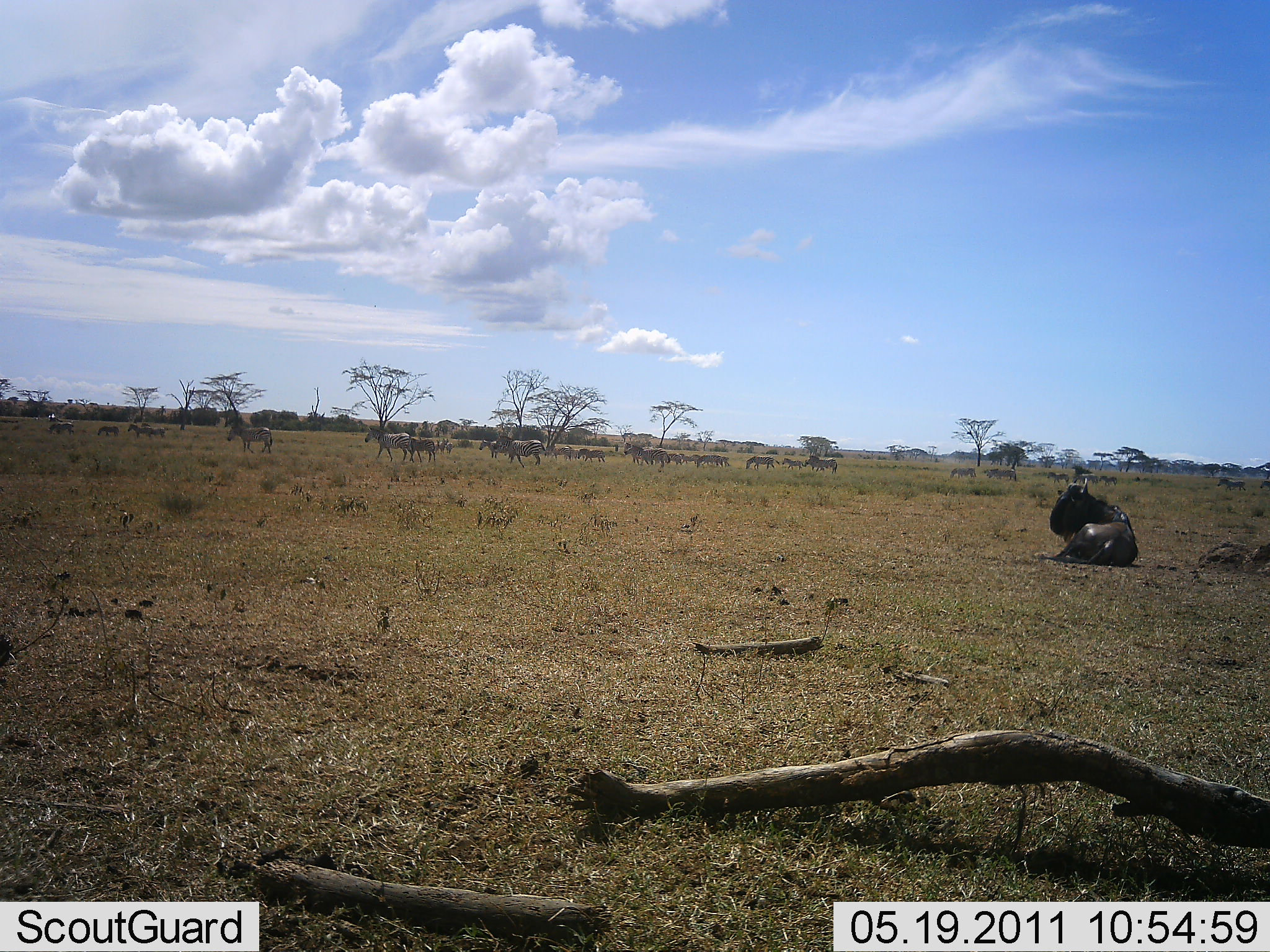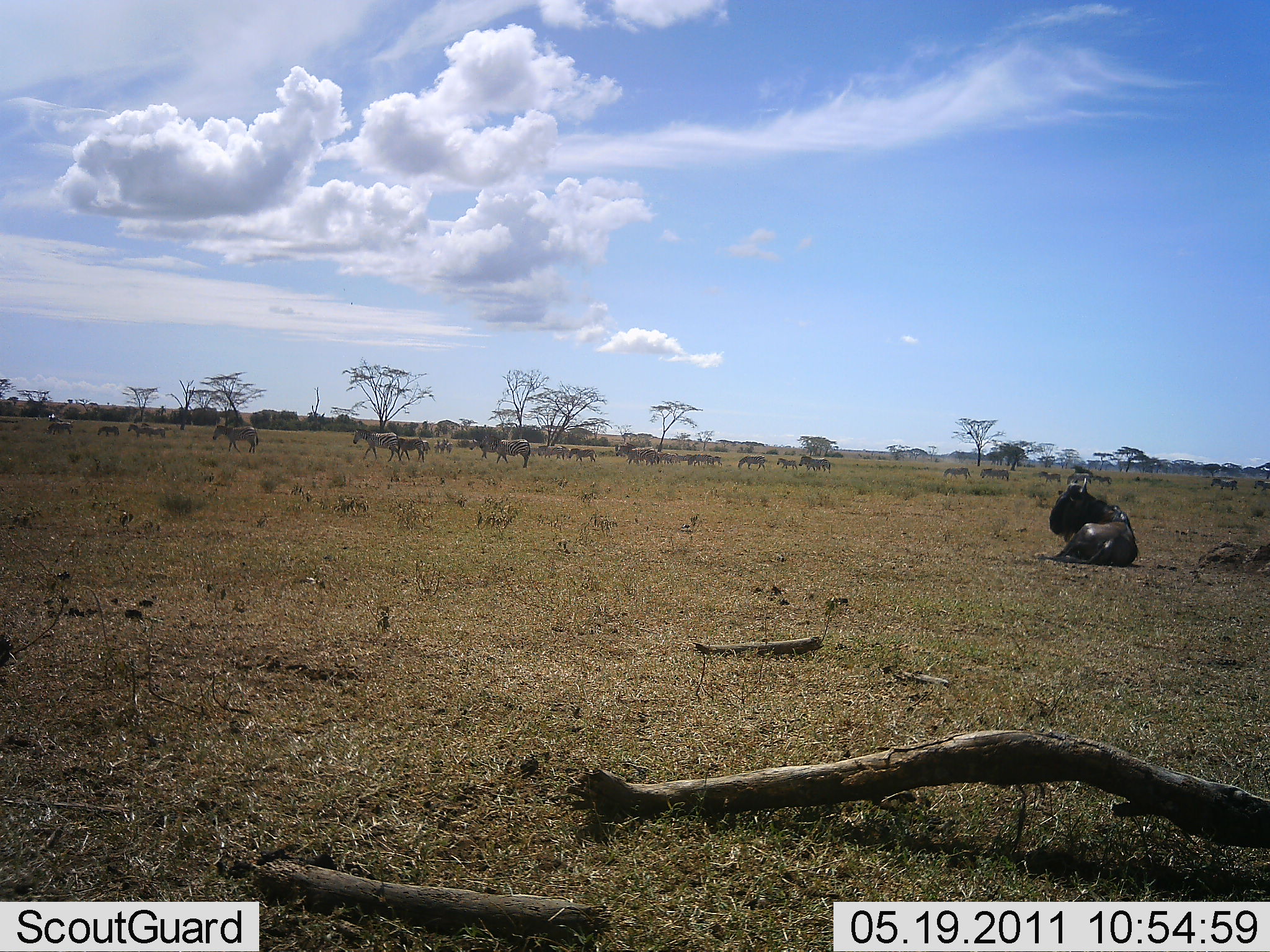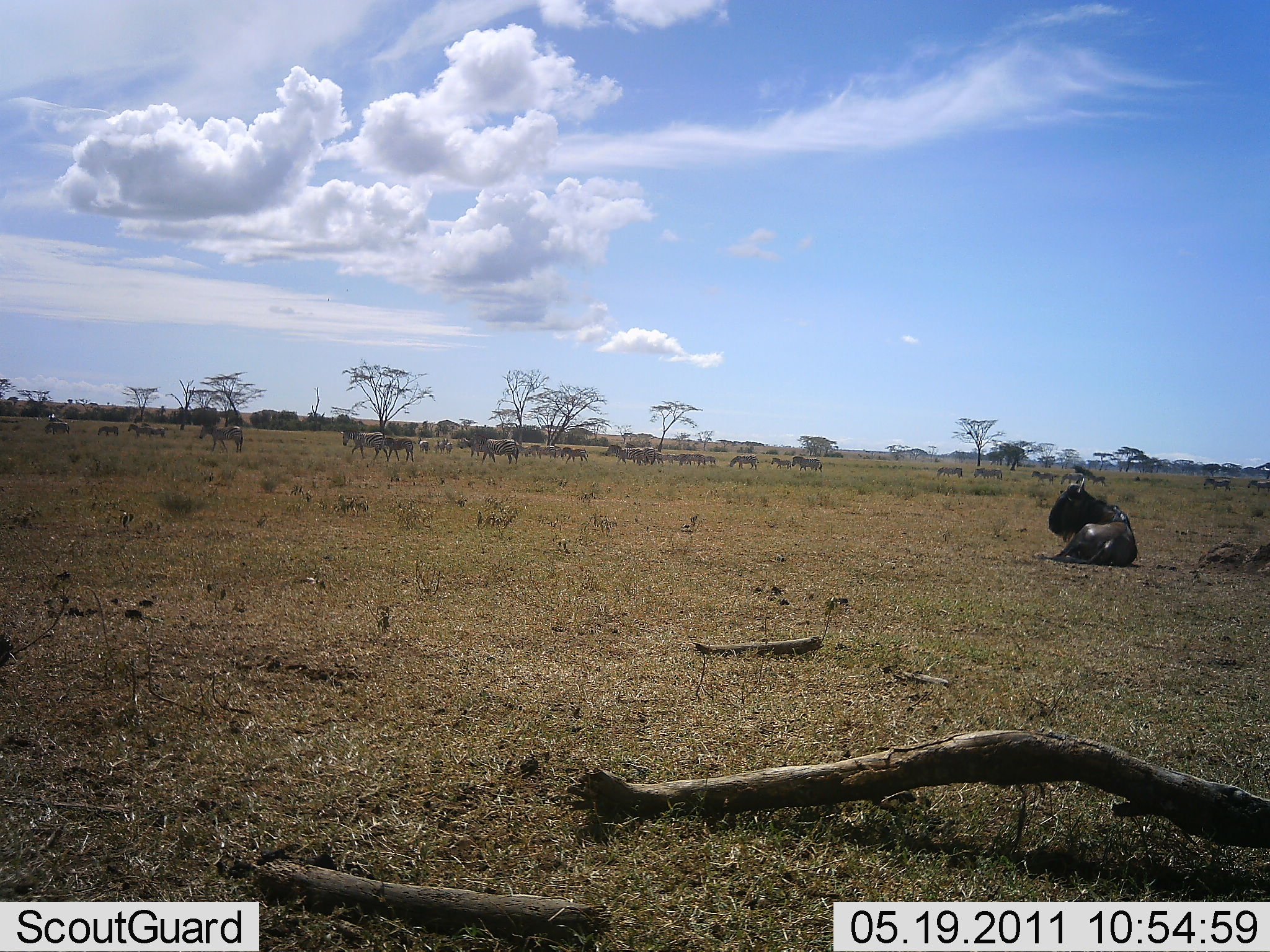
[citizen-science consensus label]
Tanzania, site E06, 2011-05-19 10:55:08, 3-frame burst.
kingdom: Animalia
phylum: Chordata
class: Mammalia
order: Artiodactyla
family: Bovidae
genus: Connochaetes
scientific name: Connochaetes taurinus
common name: blue wildebeest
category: wildebeest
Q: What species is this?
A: Wildebeest (blue wildebeest) (Connochaetes taurinus).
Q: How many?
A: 1.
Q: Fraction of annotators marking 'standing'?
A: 0%.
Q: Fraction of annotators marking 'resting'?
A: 100%.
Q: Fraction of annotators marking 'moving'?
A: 0%.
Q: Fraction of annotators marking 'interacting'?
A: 0%.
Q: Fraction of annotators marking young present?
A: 0%.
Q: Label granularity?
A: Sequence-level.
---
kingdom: Animalia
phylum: Chordata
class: Mammalia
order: Perissodactyla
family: Equidae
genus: Equus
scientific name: Equus quagga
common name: plains zebra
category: zebra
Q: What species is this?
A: Zebra (plains zebra) (Equus quagga).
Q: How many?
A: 11-50.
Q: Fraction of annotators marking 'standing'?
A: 18%.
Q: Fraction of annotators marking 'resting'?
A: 0%.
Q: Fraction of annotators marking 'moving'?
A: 73%.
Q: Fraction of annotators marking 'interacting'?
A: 0%.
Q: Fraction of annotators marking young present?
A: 0%.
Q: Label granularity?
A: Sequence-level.